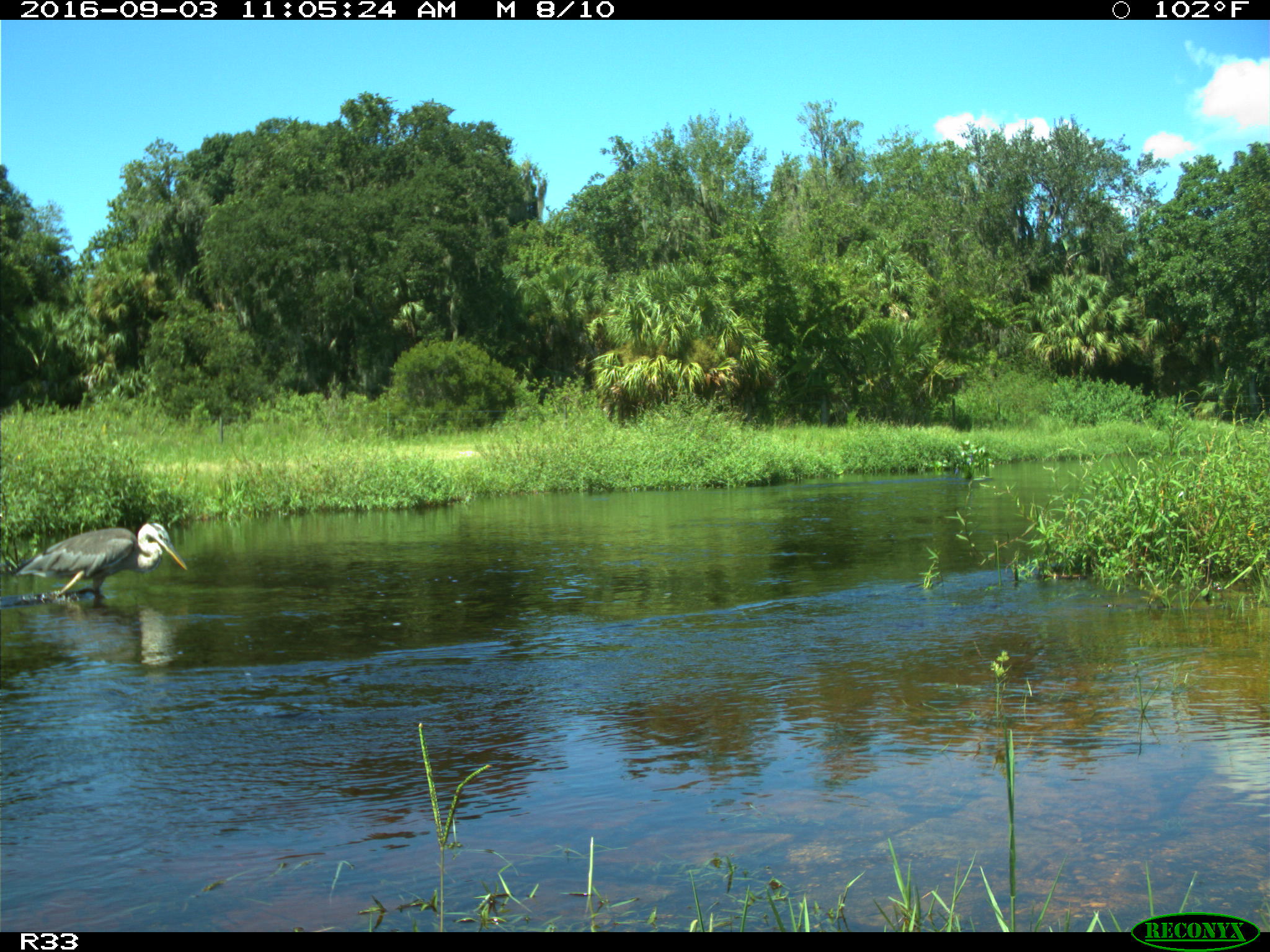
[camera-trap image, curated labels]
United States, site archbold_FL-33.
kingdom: Animalia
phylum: Chordata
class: Aves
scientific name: Aves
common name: birds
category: unidentified bird